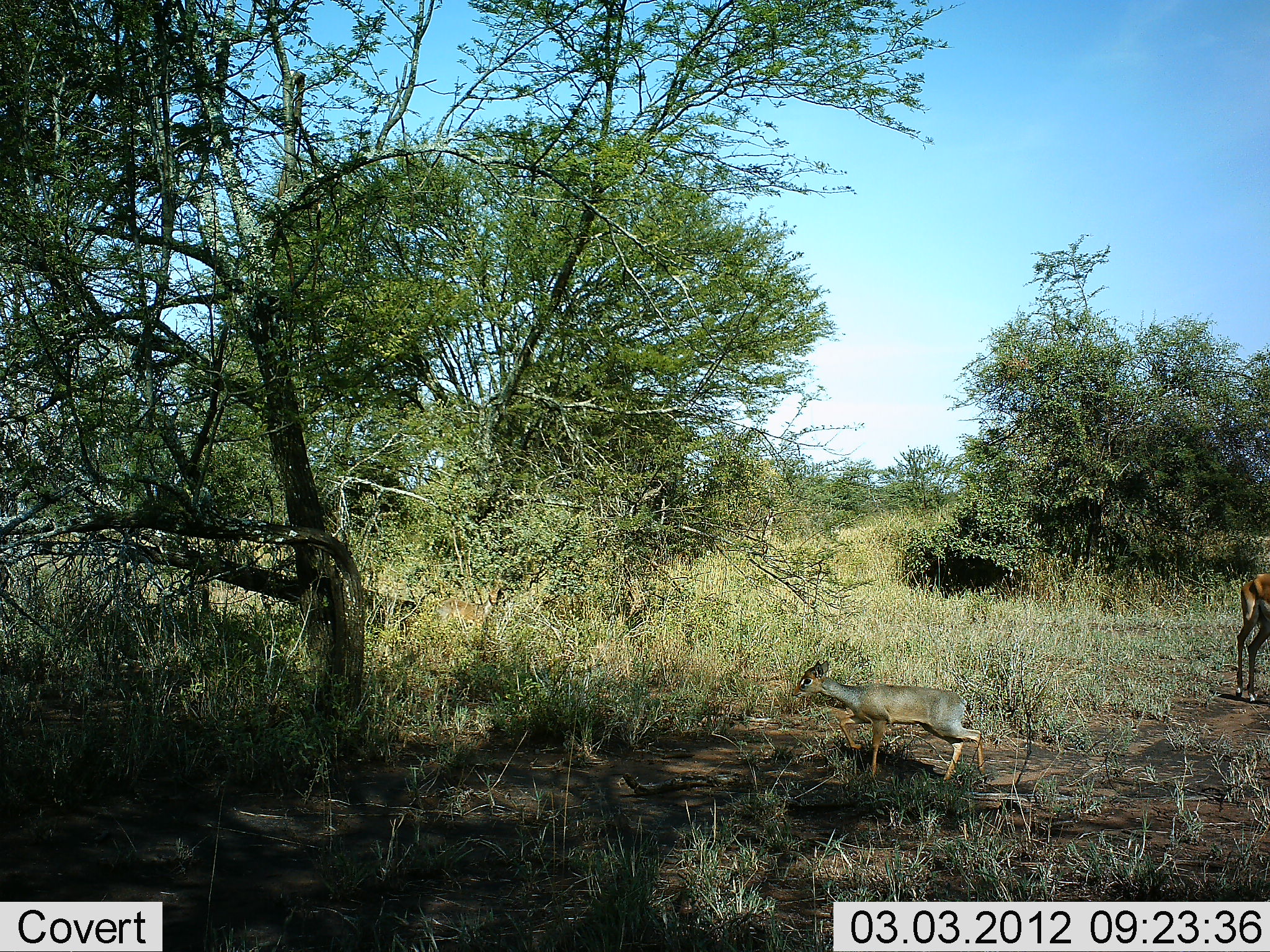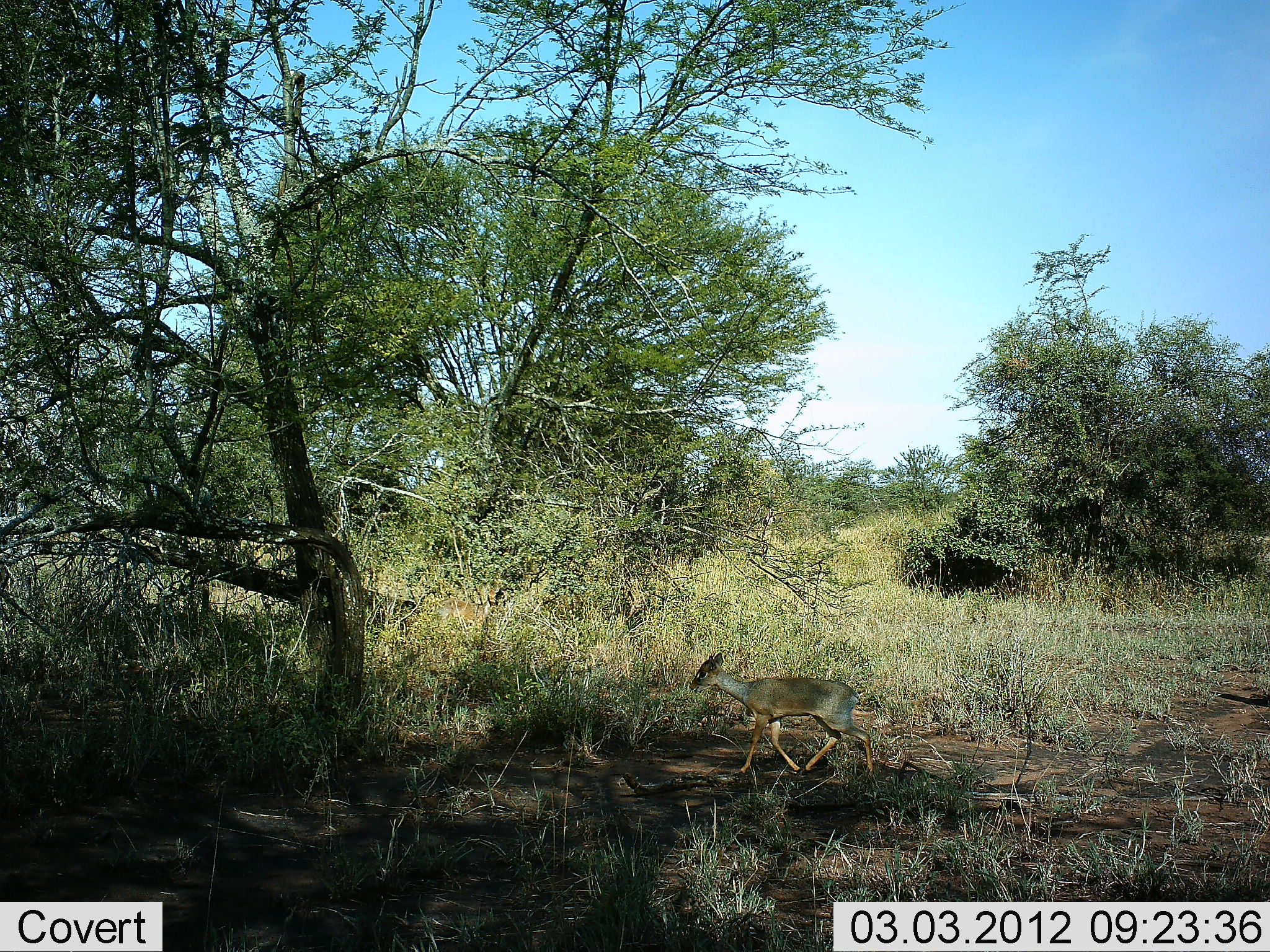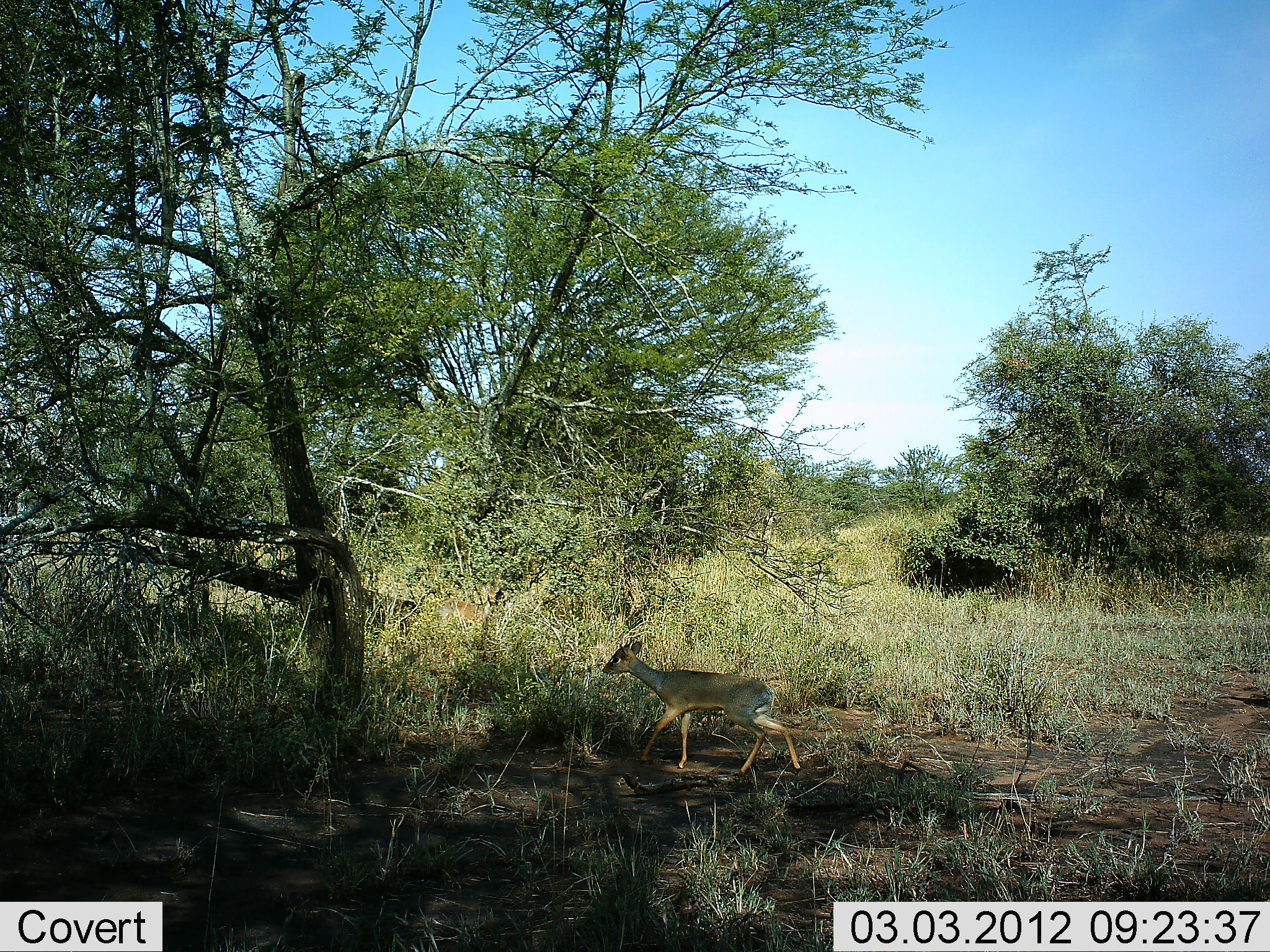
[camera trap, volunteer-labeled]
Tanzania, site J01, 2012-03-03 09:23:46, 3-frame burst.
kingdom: Animalia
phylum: Chordata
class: Mammalia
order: Artiodactyla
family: Bovidae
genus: Madoqua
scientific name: Madoqua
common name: dikdik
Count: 1.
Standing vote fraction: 5%.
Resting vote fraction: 0%.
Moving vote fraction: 95%.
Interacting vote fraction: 0%.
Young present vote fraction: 0%.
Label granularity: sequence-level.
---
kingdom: Animalia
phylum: Chordata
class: Mammalia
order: Artiodactyla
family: Bovidae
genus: Aepyceros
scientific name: Aepyceros melampus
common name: impala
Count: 1.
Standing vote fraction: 67%.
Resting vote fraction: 0%.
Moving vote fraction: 44%.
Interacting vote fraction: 0%.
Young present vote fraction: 11%.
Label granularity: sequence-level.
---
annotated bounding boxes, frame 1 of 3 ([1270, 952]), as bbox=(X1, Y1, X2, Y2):
animal: bbox=(791, 661, 989, 785); bbox=(1236, 572, 1270, 703)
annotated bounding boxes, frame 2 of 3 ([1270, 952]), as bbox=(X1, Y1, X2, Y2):
animal: bbox=(690, 652, 874, 776); bbox=(428, 588, 507, 627)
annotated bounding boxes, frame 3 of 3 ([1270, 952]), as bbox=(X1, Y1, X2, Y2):
animal: bbox=(602, 641, 801, 777); bbox=(429, 588, 509, 629)